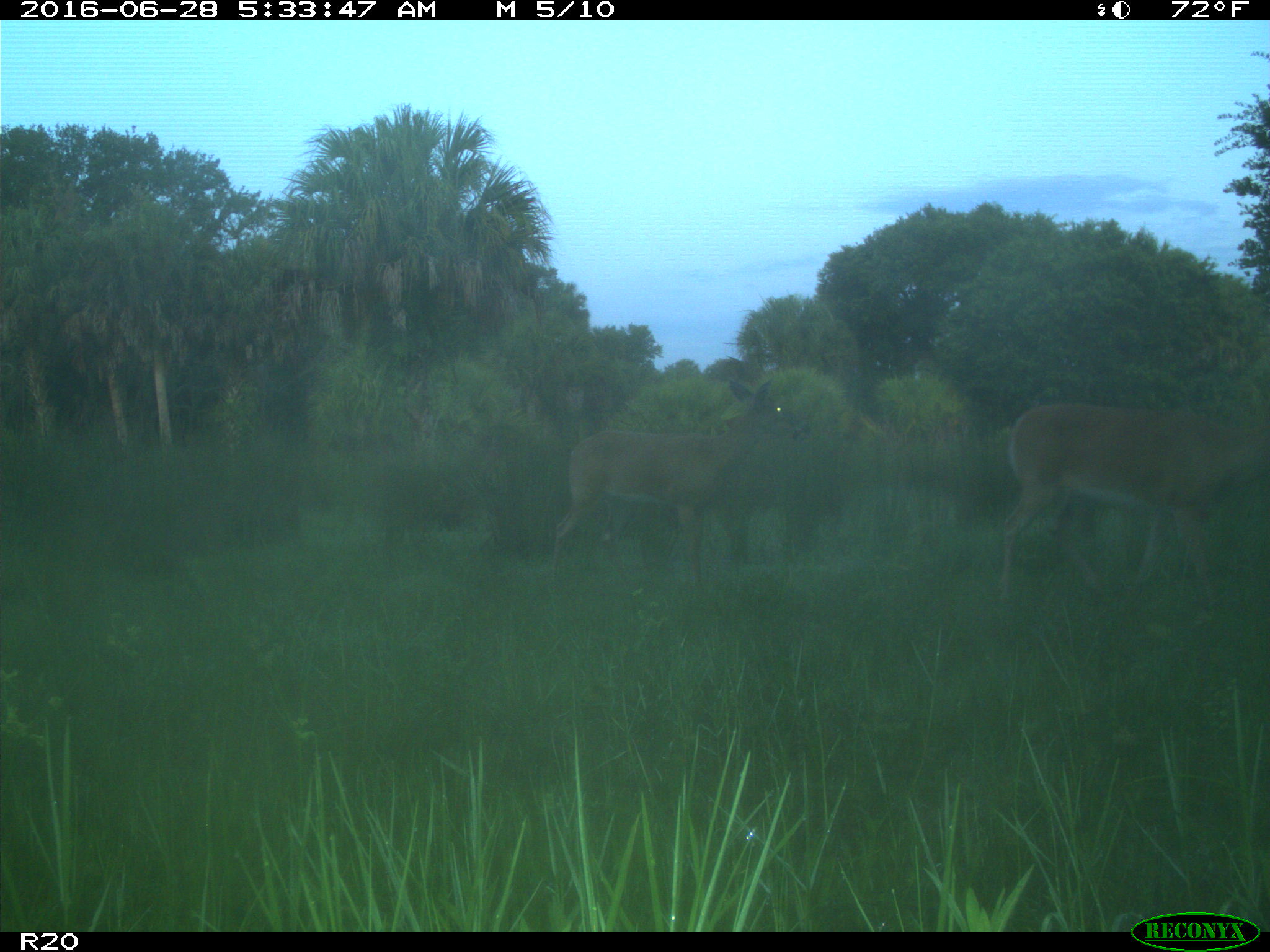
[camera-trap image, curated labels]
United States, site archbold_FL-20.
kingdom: Animalia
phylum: Chordata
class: Mammalia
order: Artiodactyla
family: Cervidae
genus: Odocoileus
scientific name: Odocoileus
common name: deer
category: unidentified deer